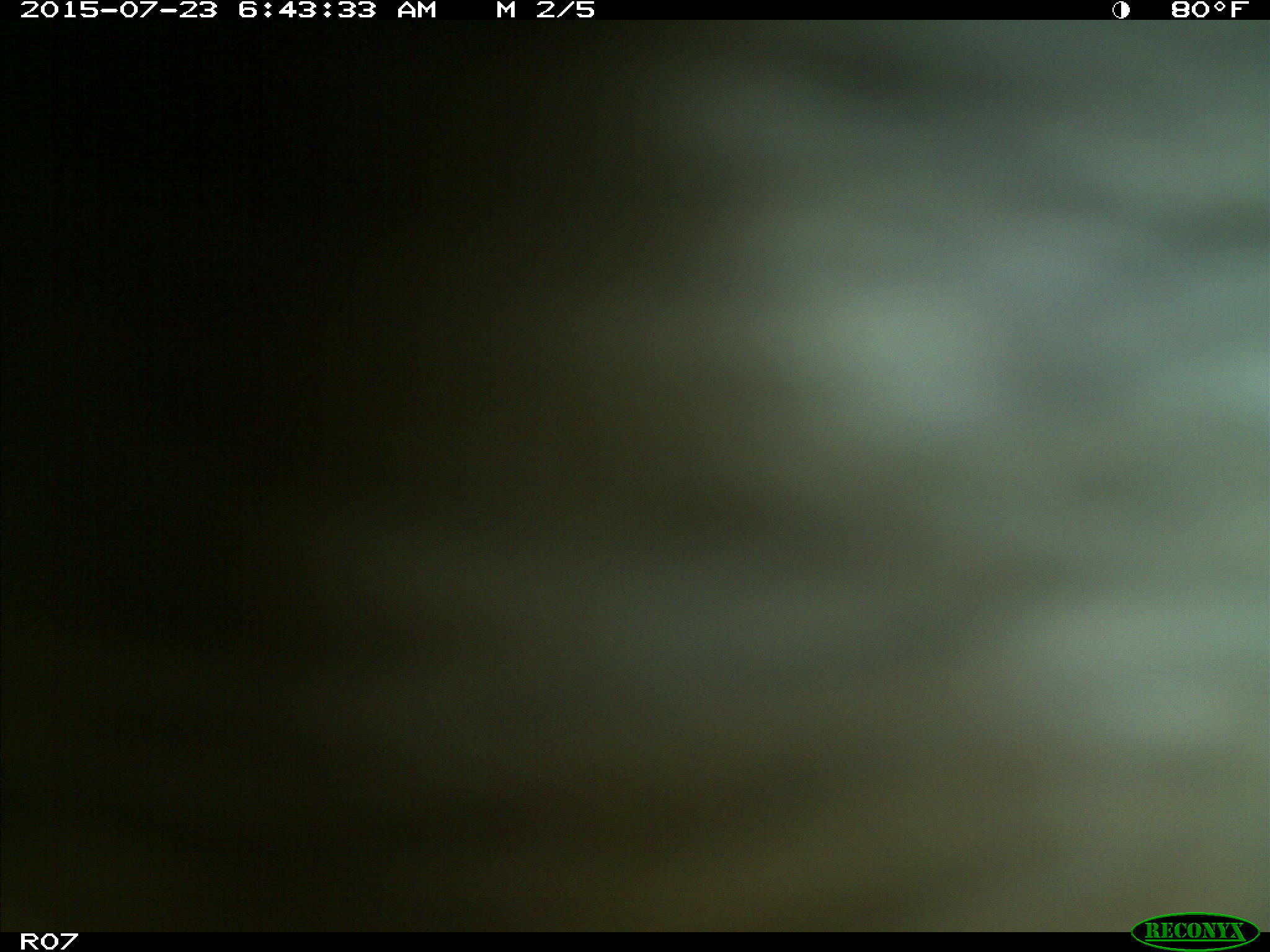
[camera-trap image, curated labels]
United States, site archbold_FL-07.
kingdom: Animalia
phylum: Chordata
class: Mammalia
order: Artiodactyla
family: Bovidae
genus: Bos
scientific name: Bos taurus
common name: domestic cow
Bos taurus (domestic cow).